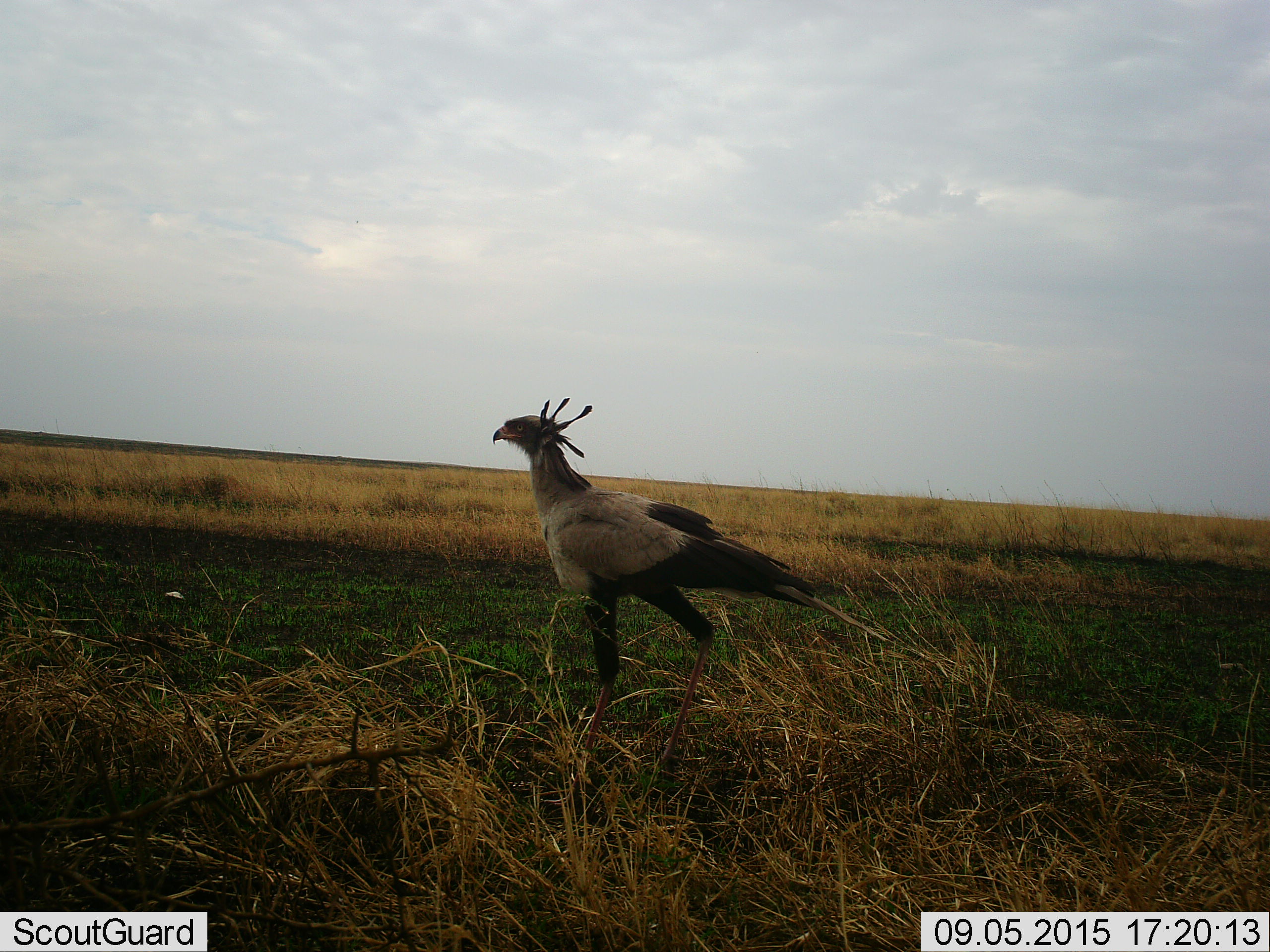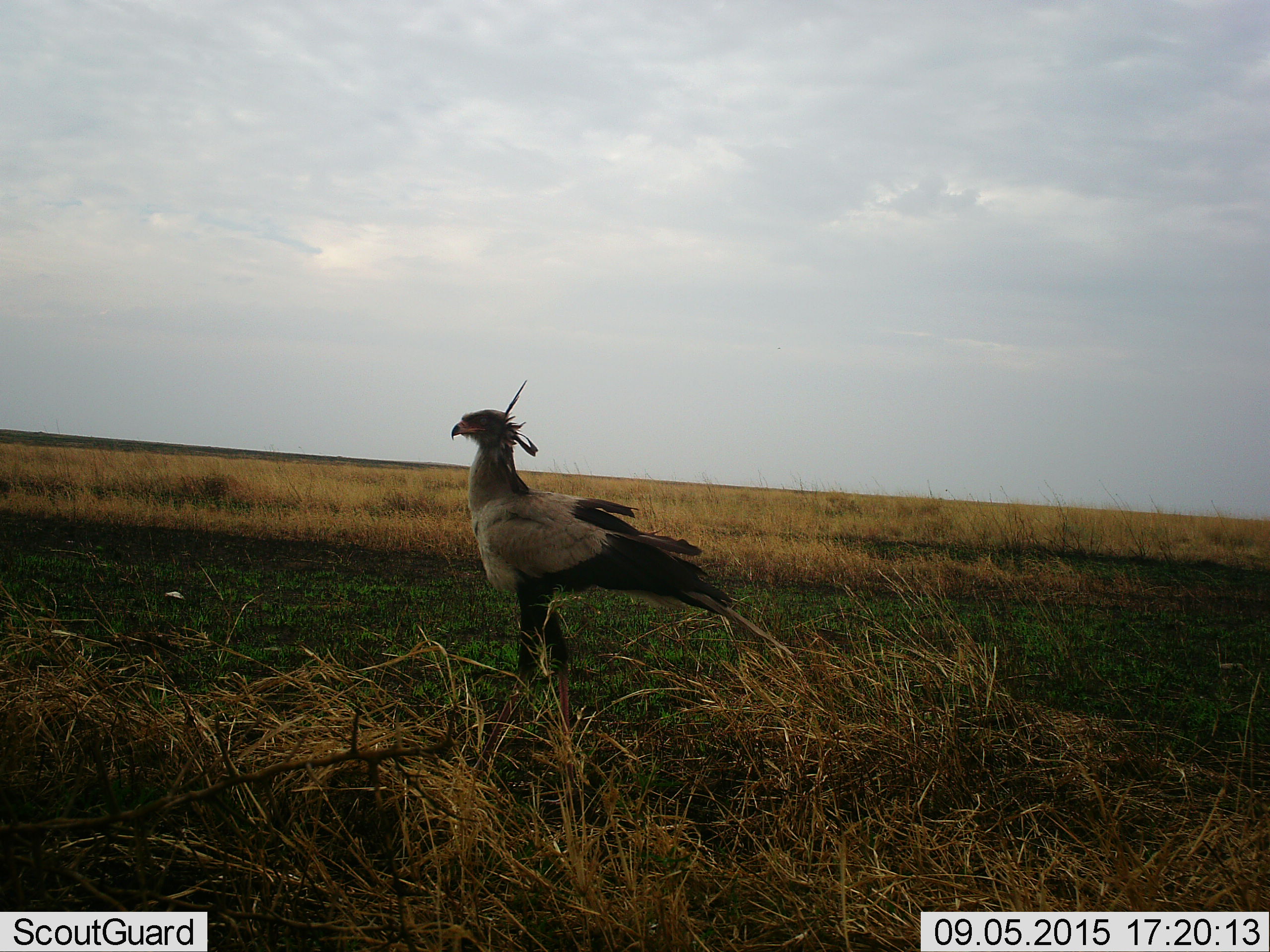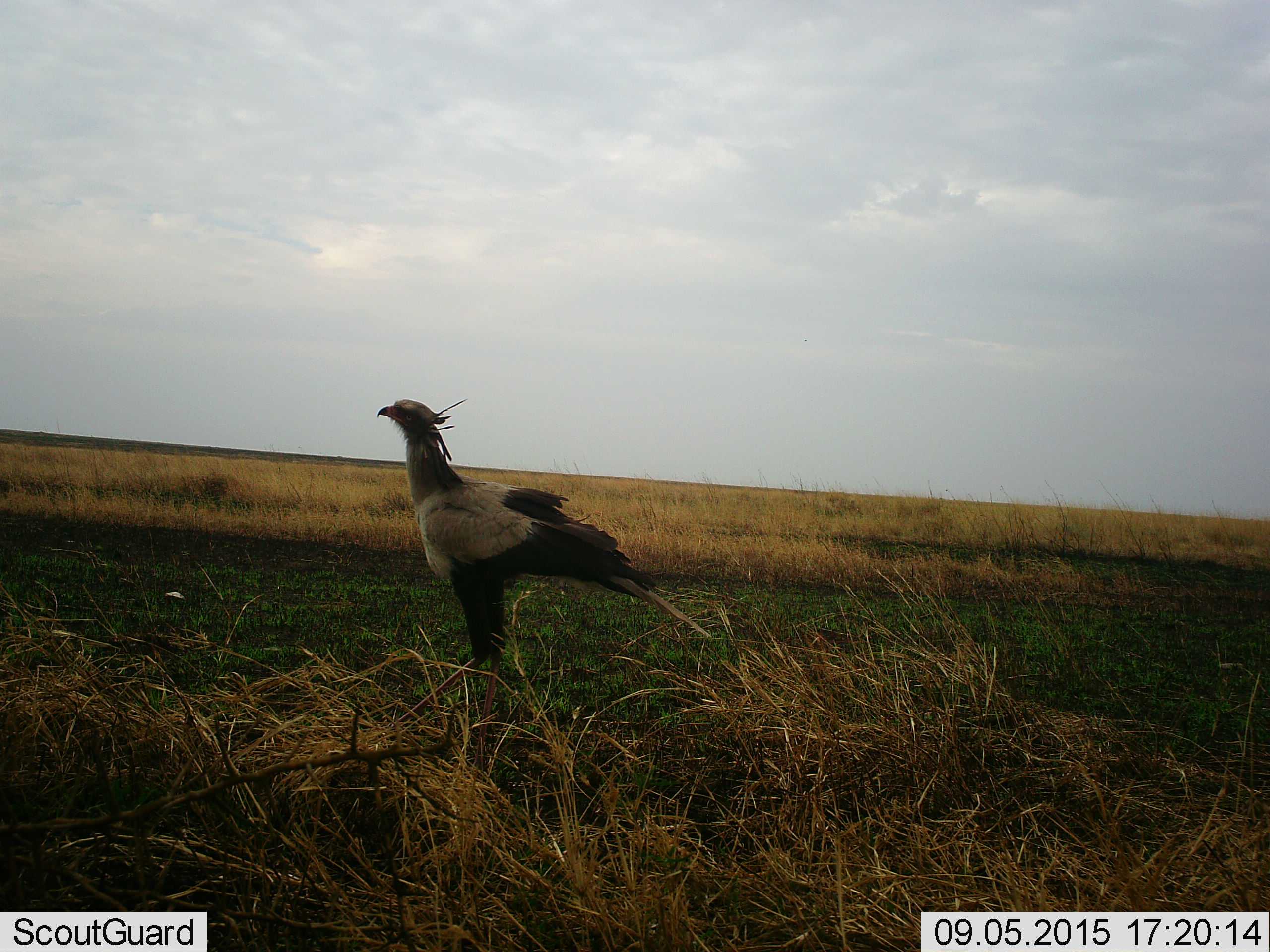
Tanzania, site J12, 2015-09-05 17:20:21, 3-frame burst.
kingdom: Animalia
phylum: Chordata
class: Aves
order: Accipitriformes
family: Sagittariidae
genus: Sagittarius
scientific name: Sagittarius serpentarius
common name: secretary bird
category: secretarybird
Secretarybird (secretary bird) (Sagittarius serpentarius), count 1. Behavior (volunteer vote fractions): standing 12%, resting 0%, moving 88%, interacting 0%. Young present (vote fraction): 0%. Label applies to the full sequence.